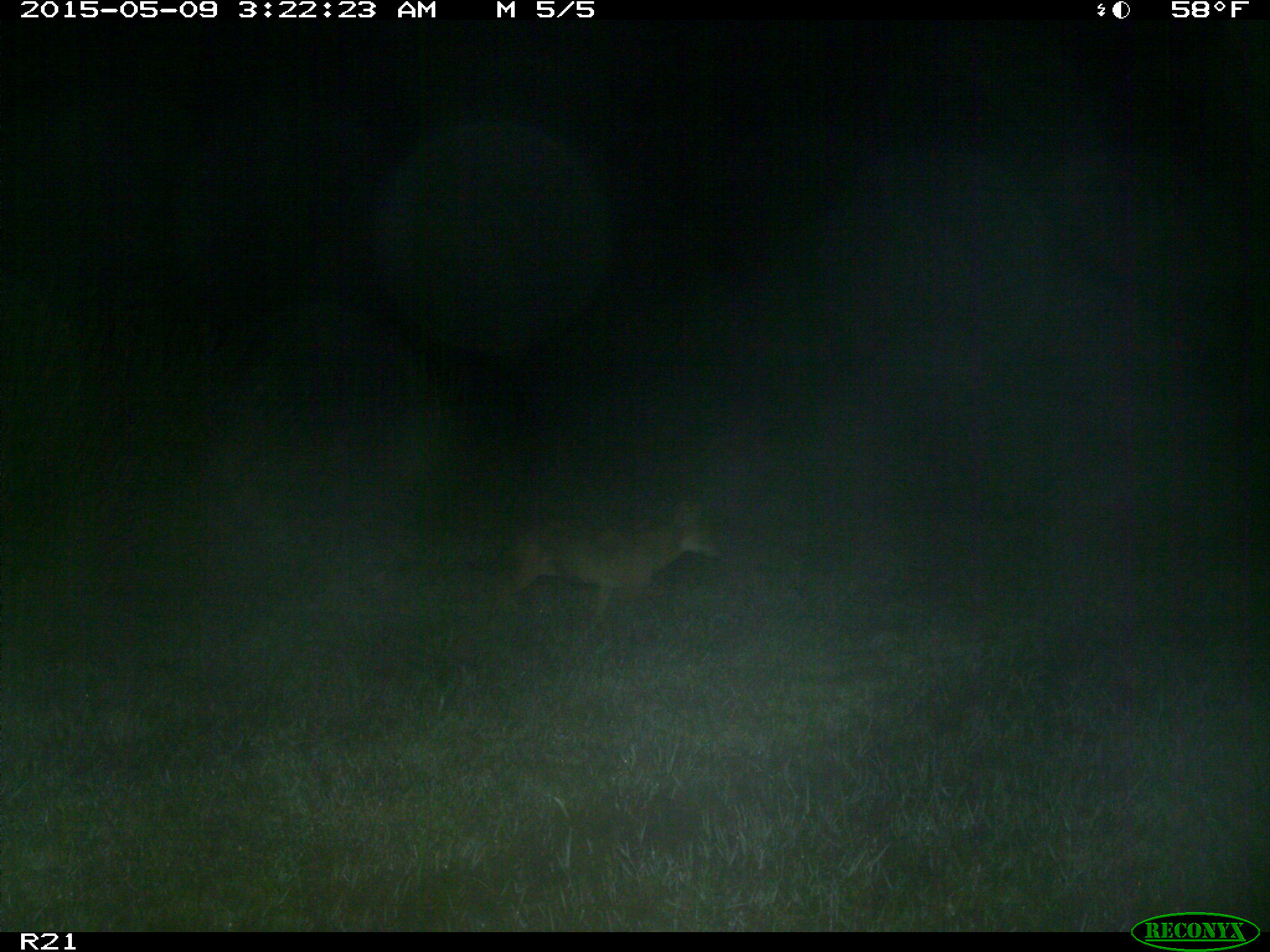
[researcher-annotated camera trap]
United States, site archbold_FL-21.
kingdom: Animalia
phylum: Chordata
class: Mammalia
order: Carnivora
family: Canidae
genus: Canis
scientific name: Canis latrans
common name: coyote